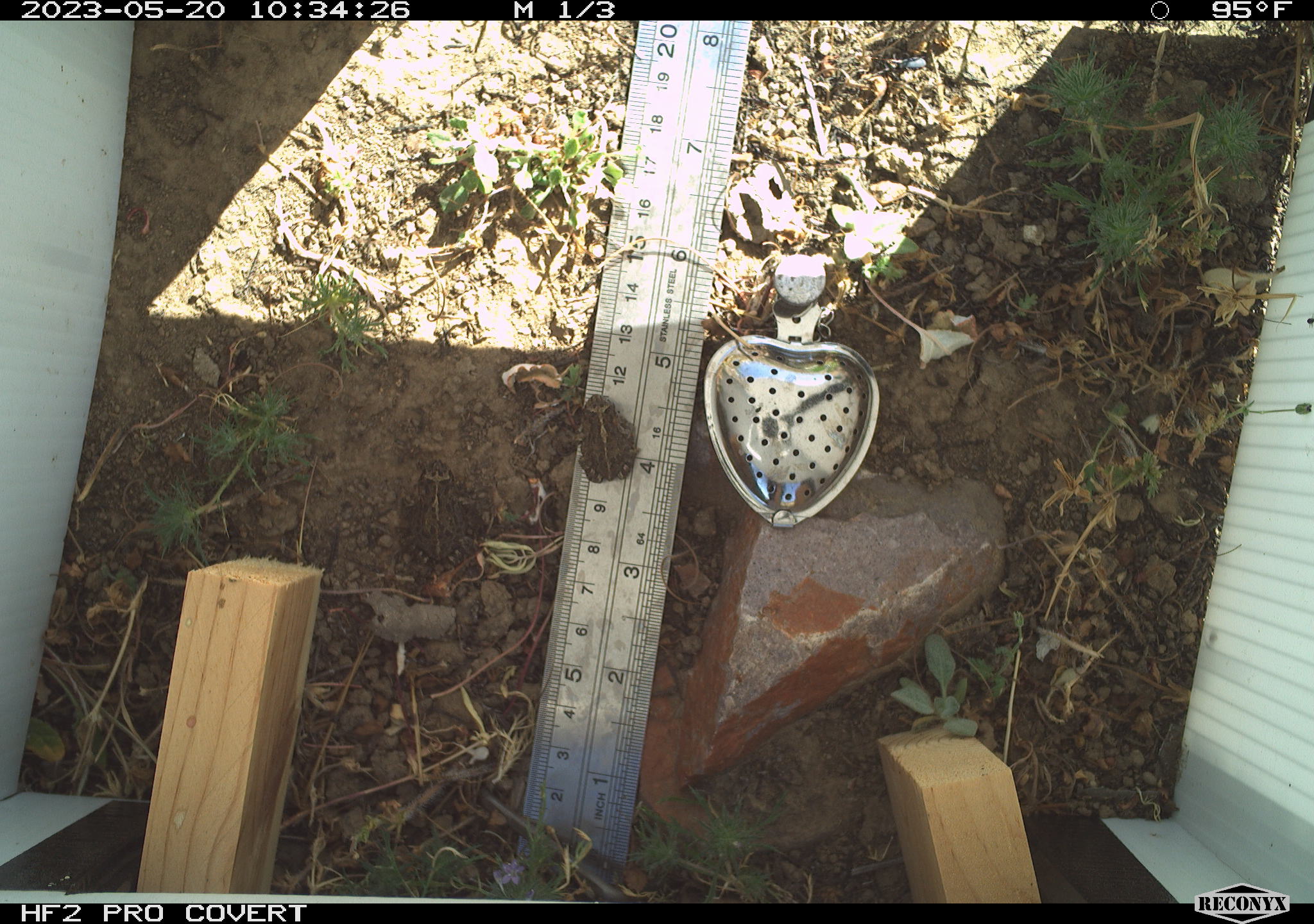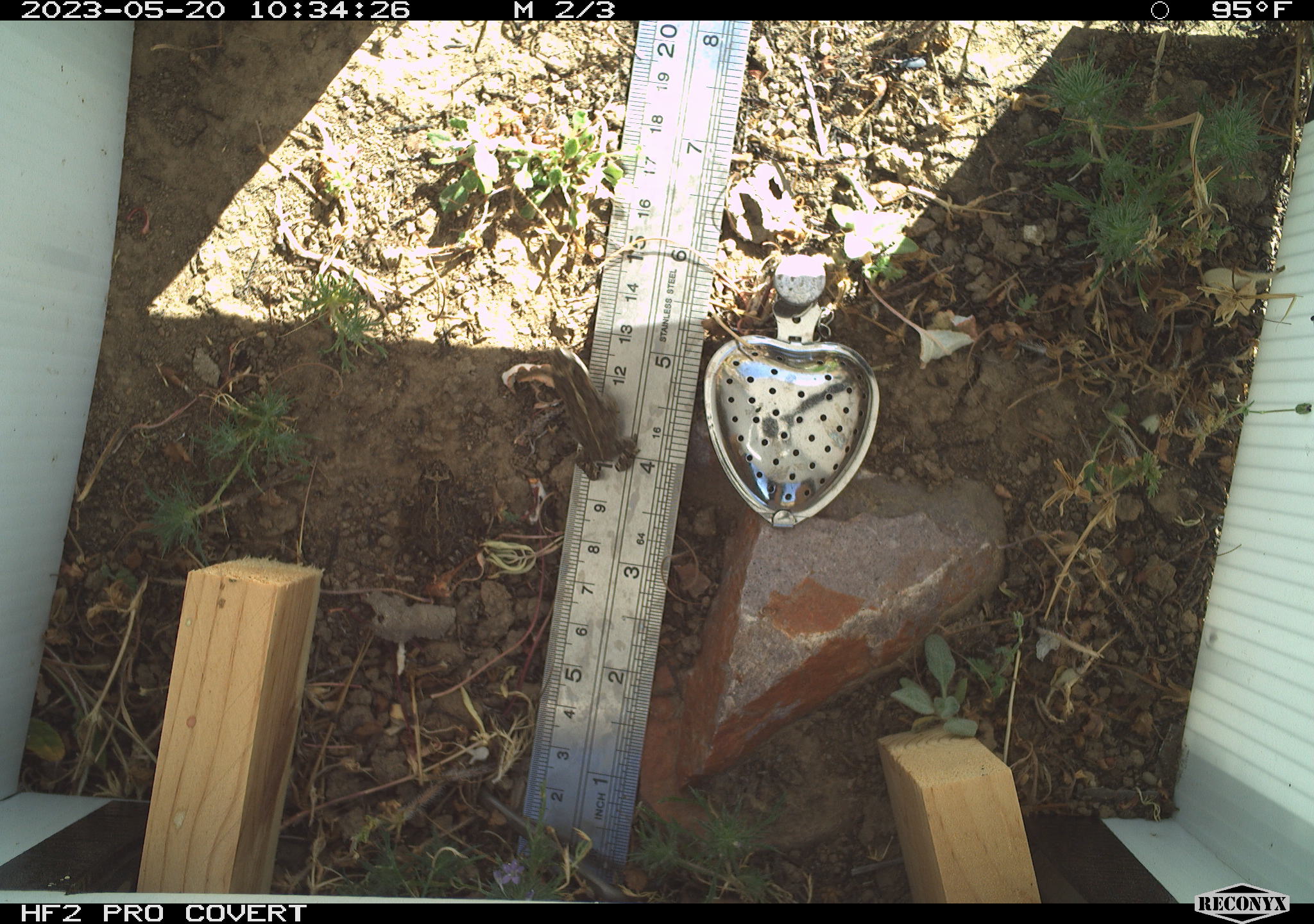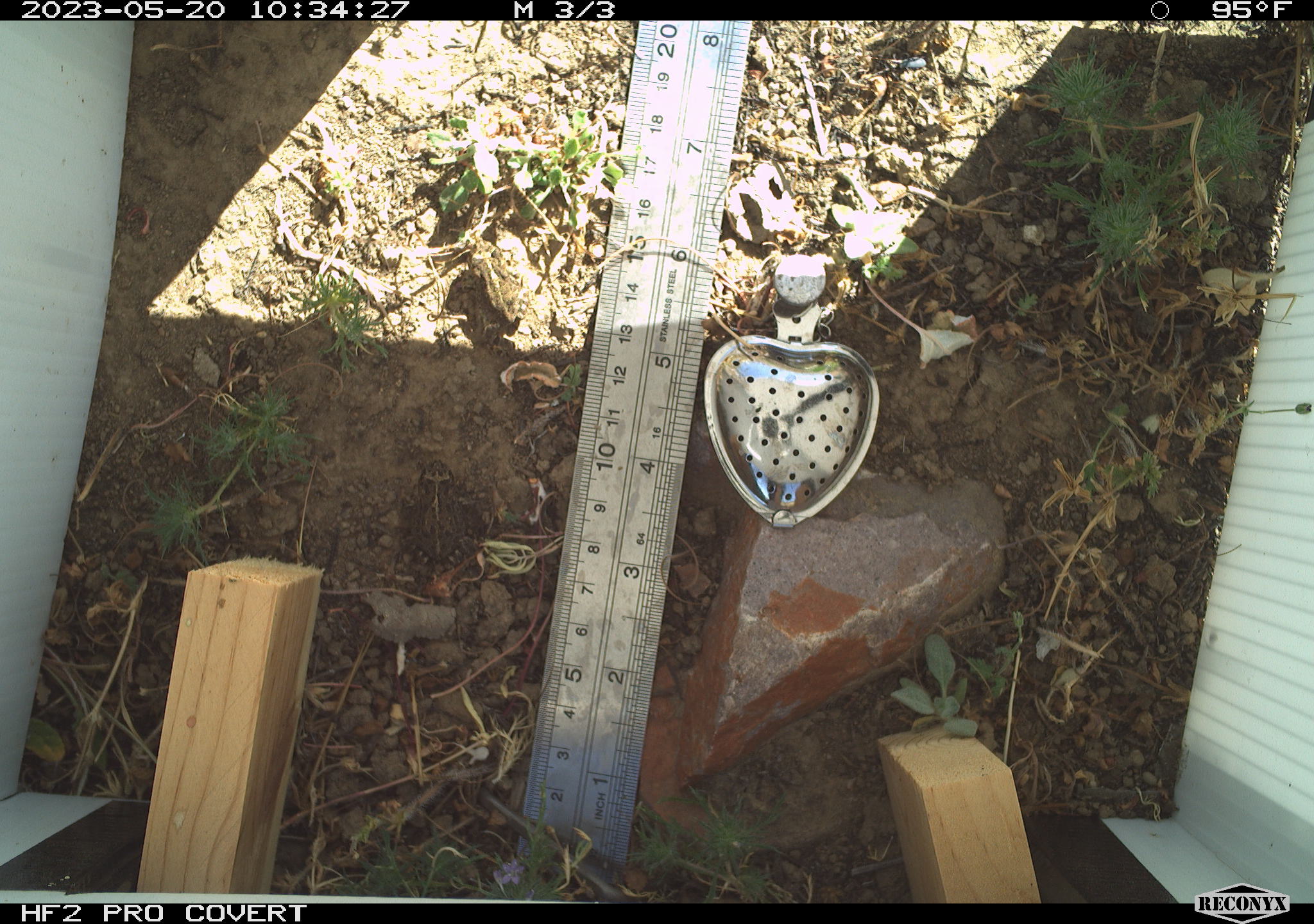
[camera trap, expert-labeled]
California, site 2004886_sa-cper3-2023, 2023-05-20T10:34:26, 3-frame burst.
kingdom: Animalia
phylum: Chordata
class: Amphibia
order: Anura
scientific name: Anura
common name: frogs